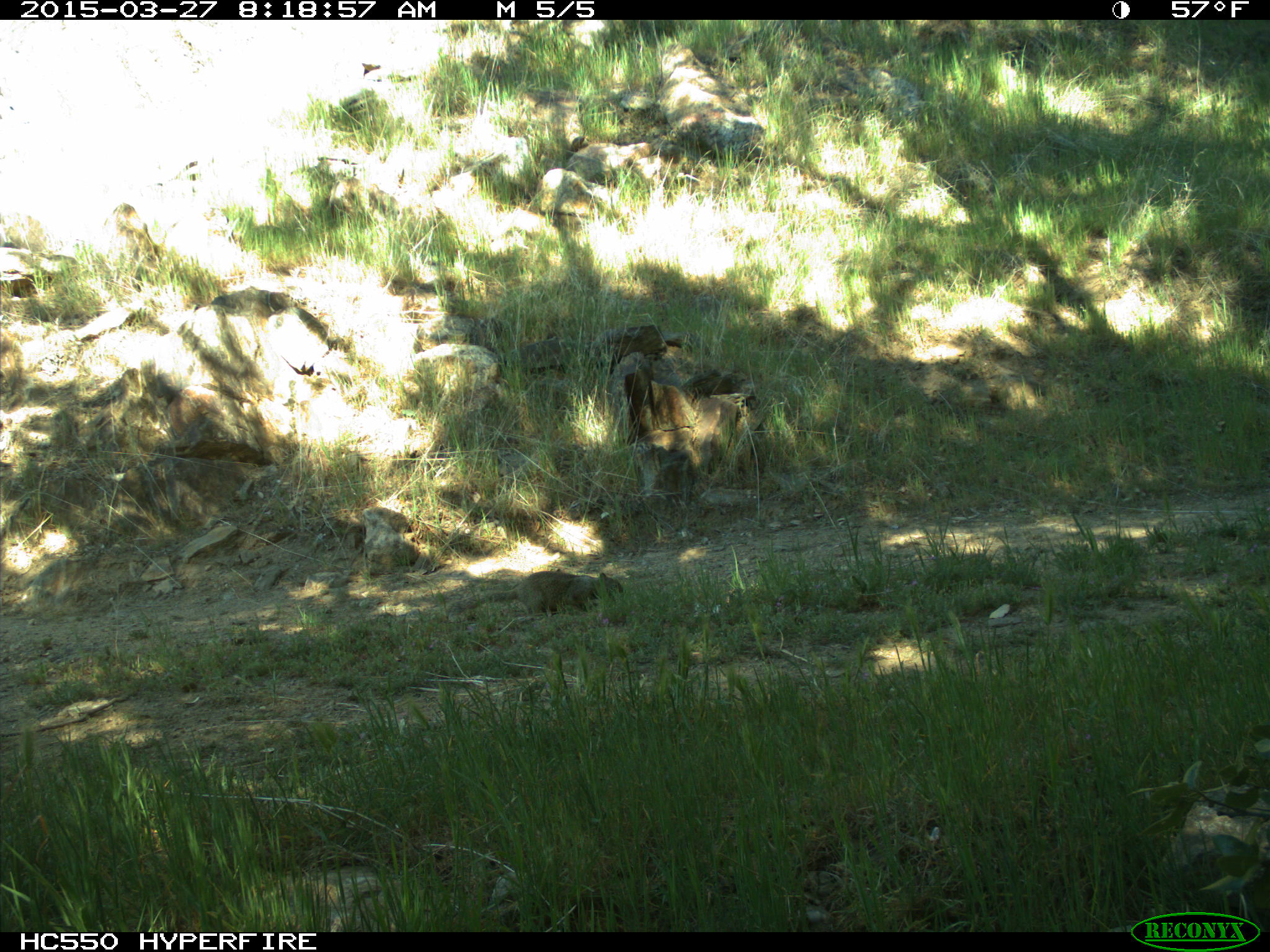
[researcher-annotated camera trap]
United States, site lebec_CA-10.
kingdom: Animalia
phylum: Chordata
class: Mammalia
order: Rodentia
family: Sciuridae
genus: Otospermophilus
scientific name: Otospermophilus beecheyi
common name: california ground squirrel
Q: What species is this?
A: Otospermophilus beecheyi (california ground squirrel).